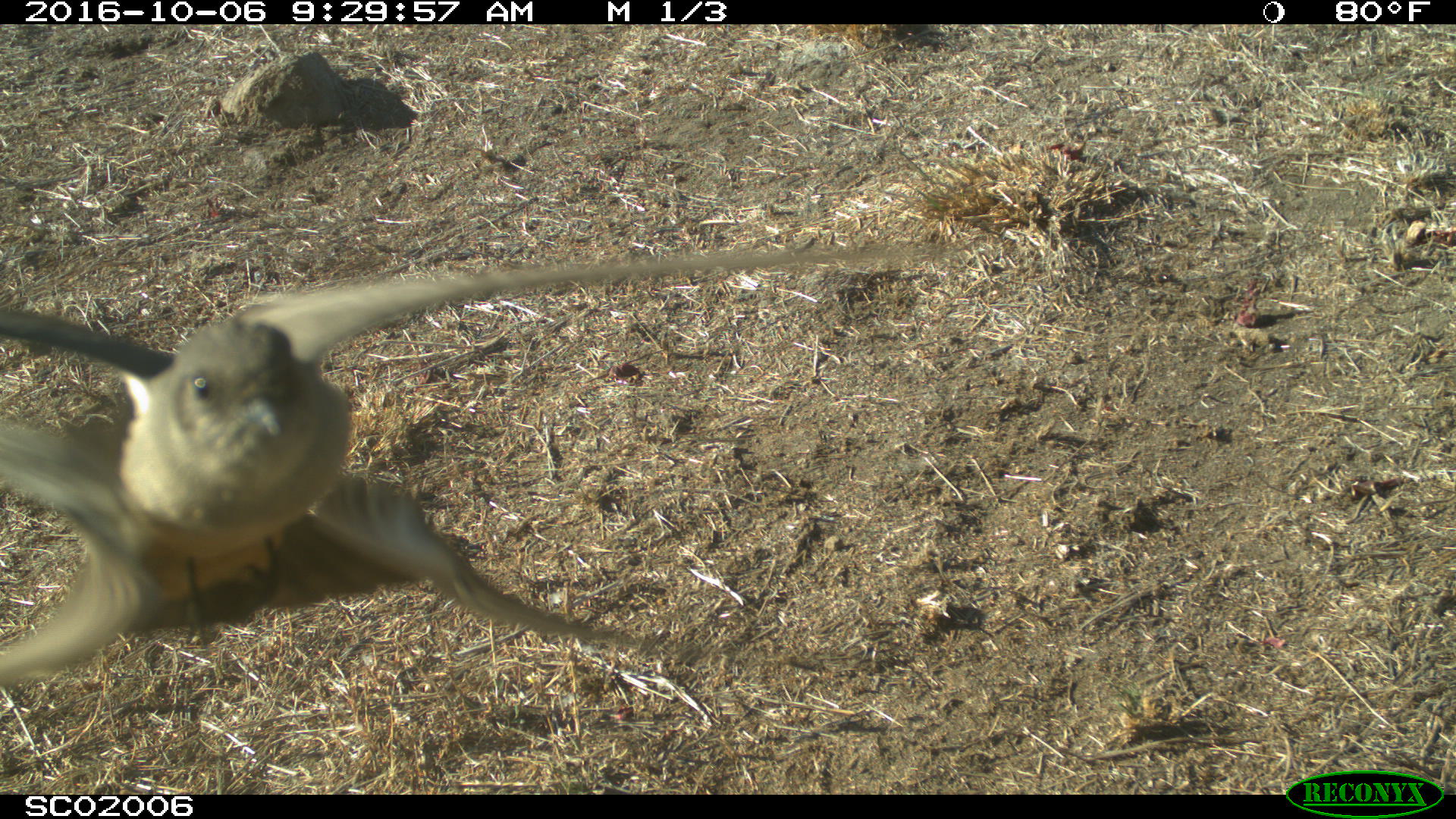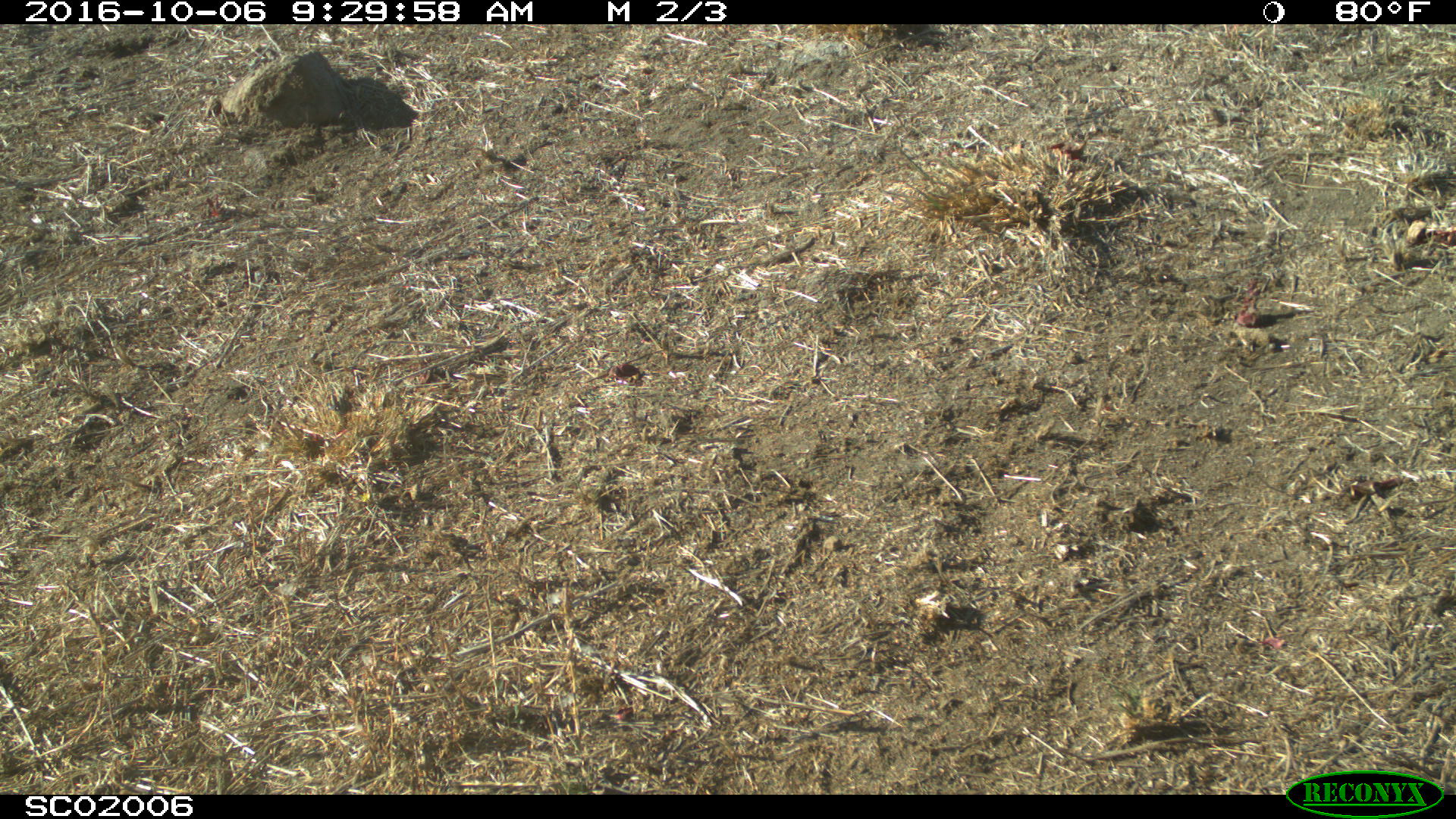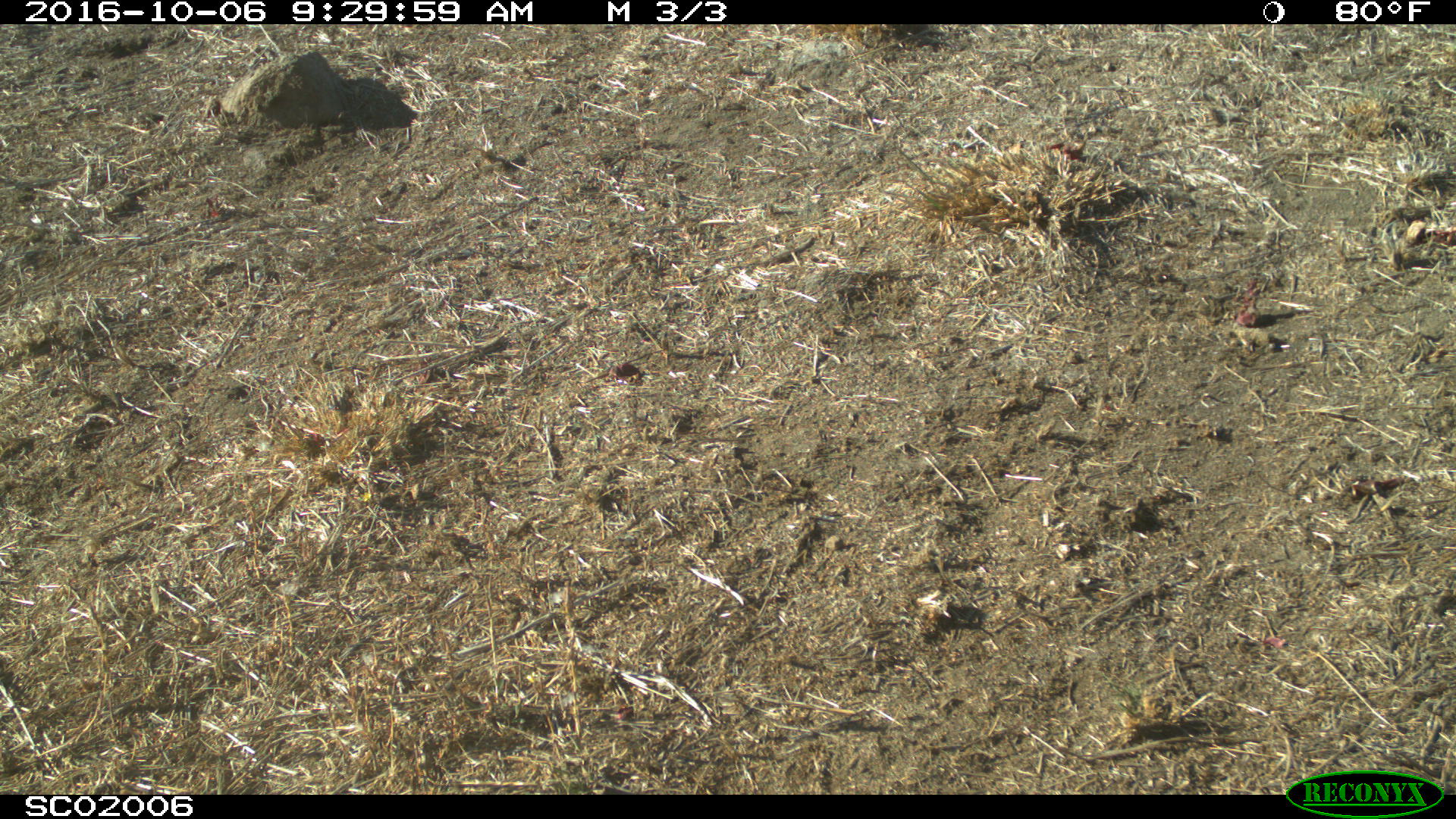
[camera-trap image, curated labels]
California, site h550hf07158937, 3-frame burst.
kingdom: Animalia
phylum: Chordata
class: Aves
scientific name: Aves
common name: bird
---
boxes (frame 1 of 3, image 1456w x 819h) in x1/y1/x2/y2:
bird: 0/235/952/689